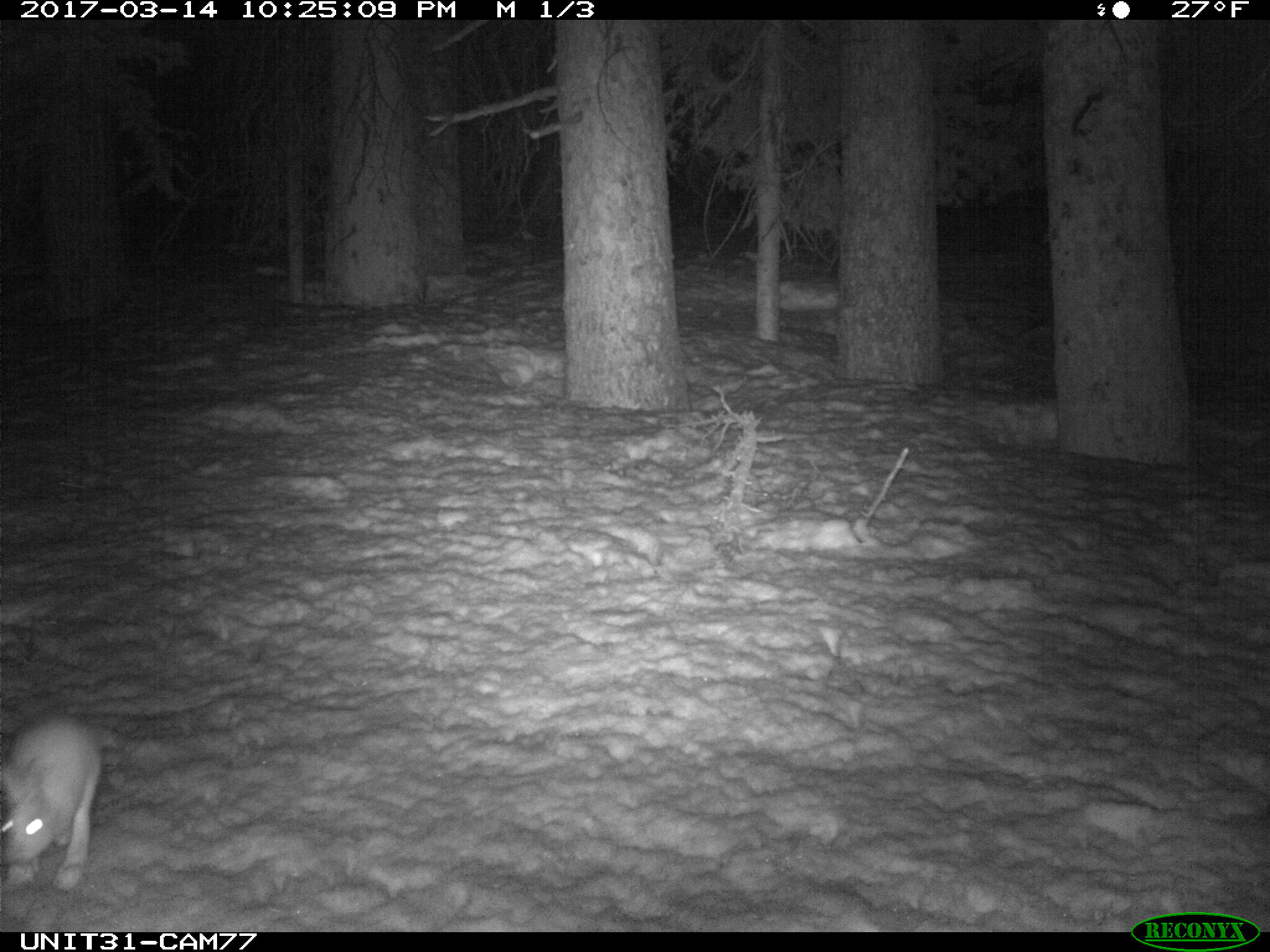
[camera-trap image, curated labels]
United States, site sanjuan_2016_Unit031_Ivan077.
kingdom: Animalia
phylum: Chordata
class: Mammalia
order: Lagomorpha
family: Leporidae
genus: Lepus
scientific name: Lepus americanus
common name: snowshoe hare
Lepus americanus (snowshoe hare).